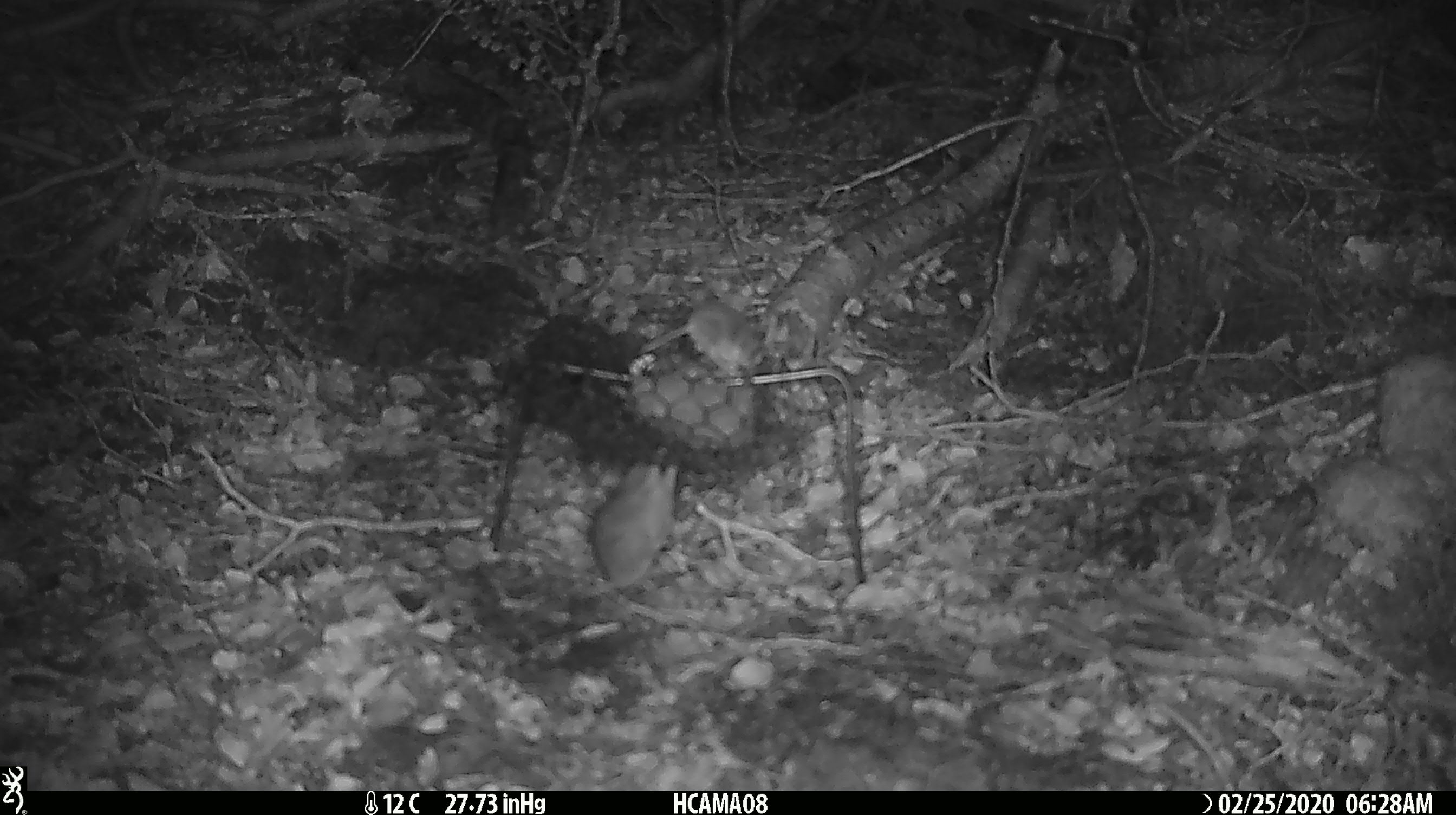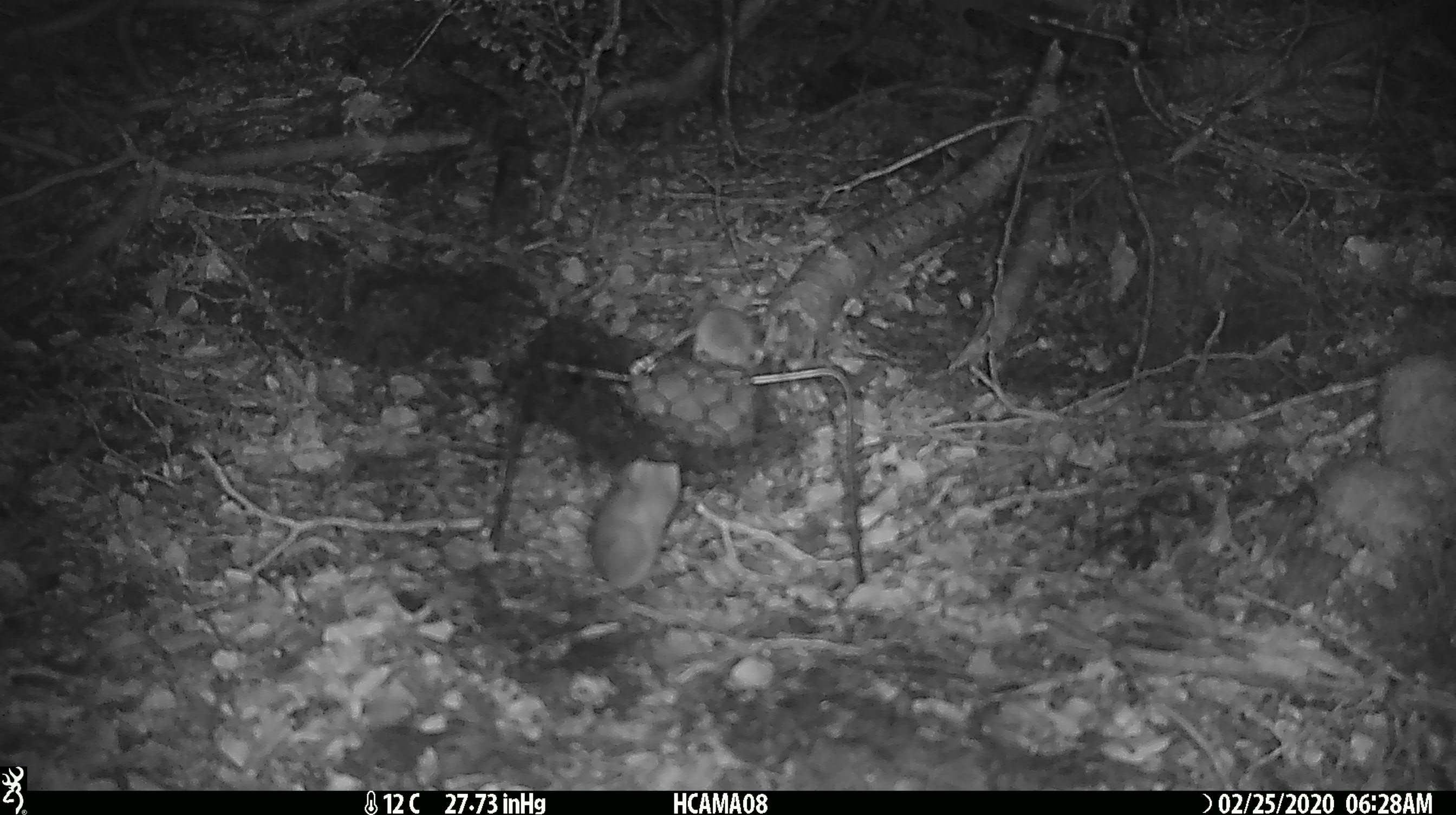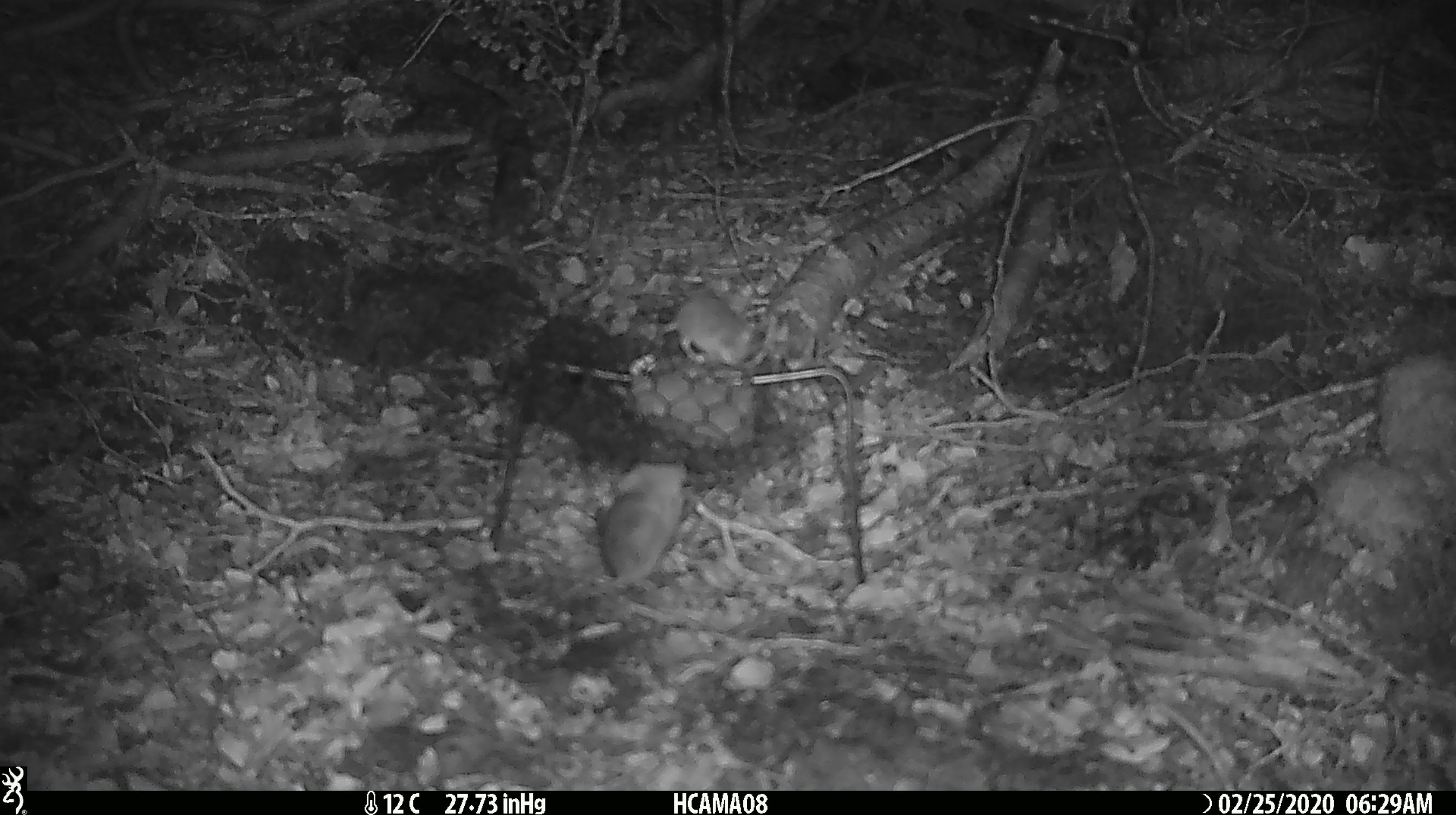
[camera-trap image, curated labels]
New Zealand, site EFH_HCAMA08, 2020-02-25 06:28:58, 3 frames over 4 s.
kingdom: Animalia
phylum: Chordata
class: Mammalia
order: Rodentia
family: Muridae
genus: Mus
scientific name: Mus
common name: mouse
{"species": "mouse (Mus)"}